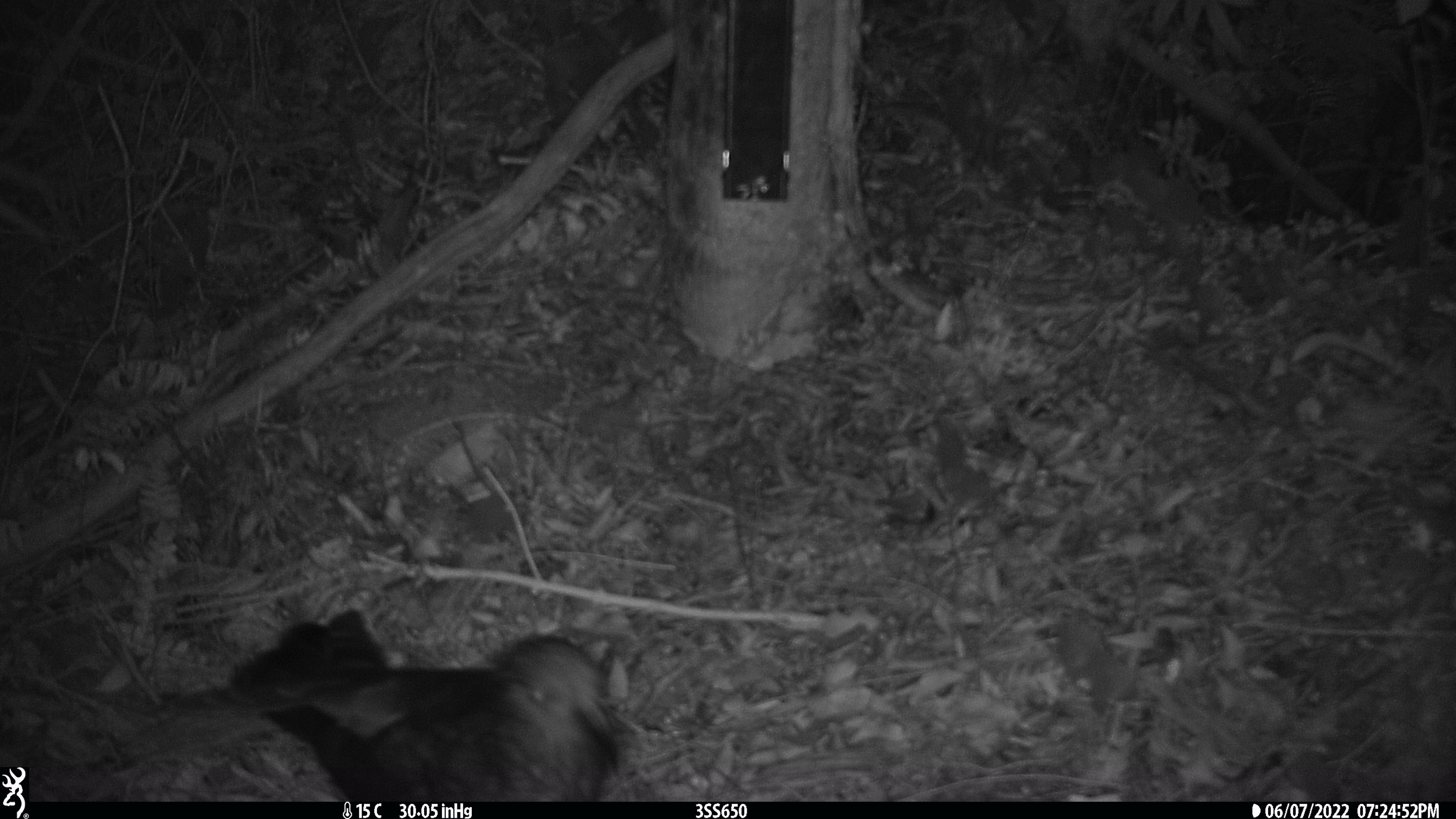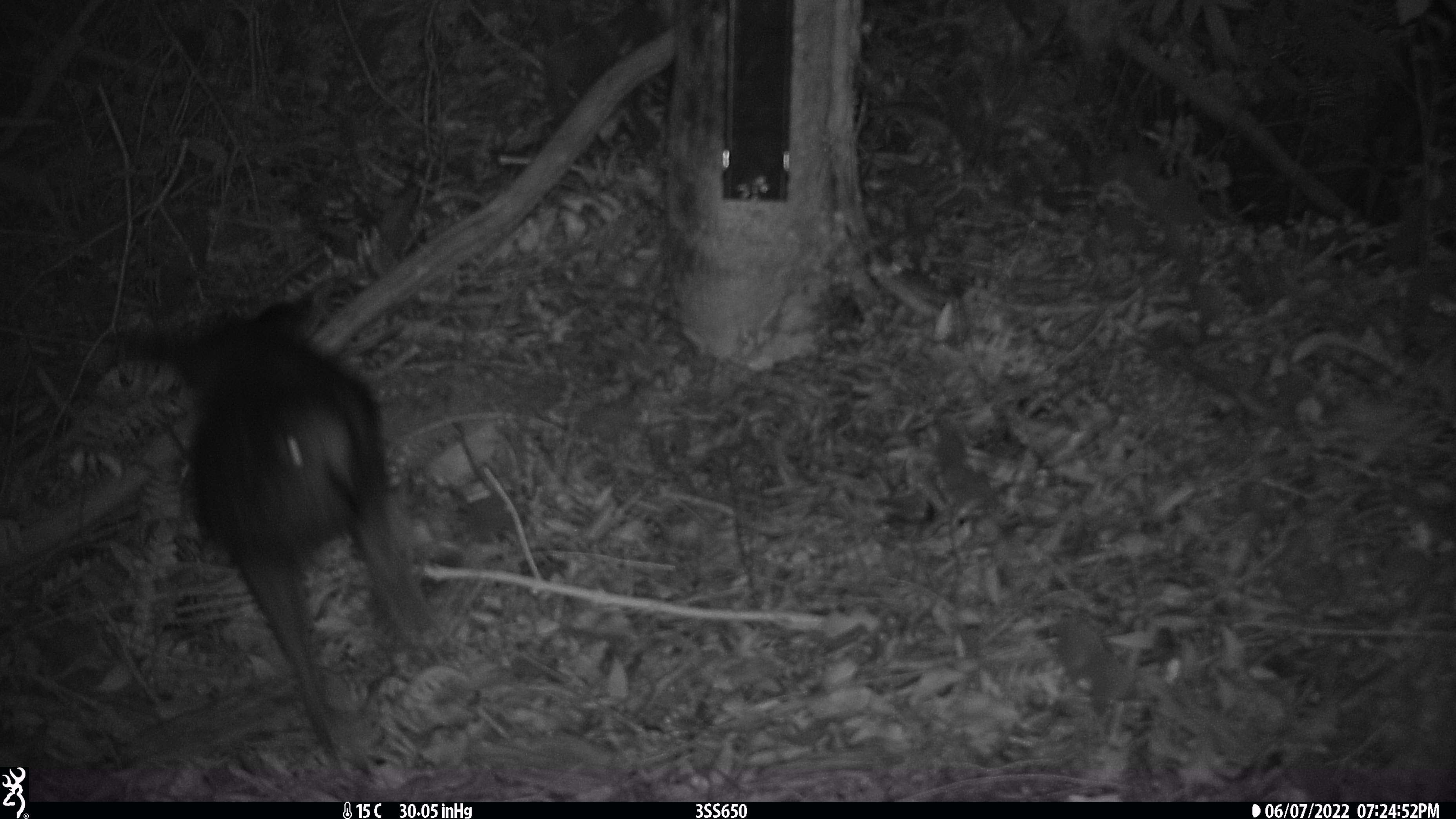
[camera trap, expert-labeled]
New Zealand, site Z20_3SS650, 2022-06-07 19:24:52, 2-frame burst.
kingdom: Animalia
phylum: Chordata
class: Aves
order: Psittaciformes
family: Strigopidae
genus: Nestor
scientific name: Nestor notabilis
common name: kea